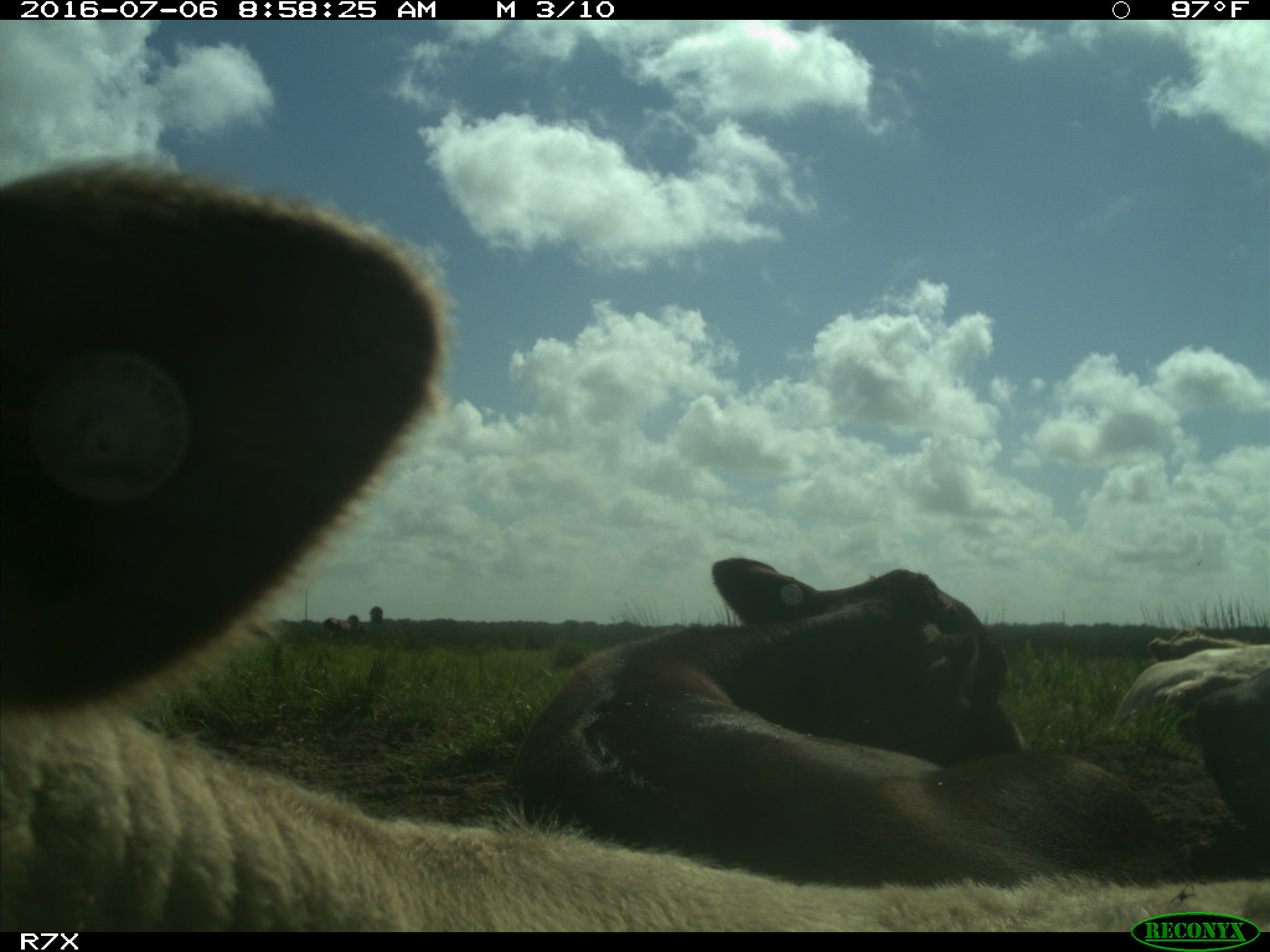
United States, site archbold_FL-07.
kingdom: Animalia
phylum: Chordata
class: Mammalia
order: Artiodactyla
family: Bovidae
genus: Bos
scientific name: Bos taurus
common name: domestic cow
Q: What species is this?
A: Bos taurus (domestic cow).